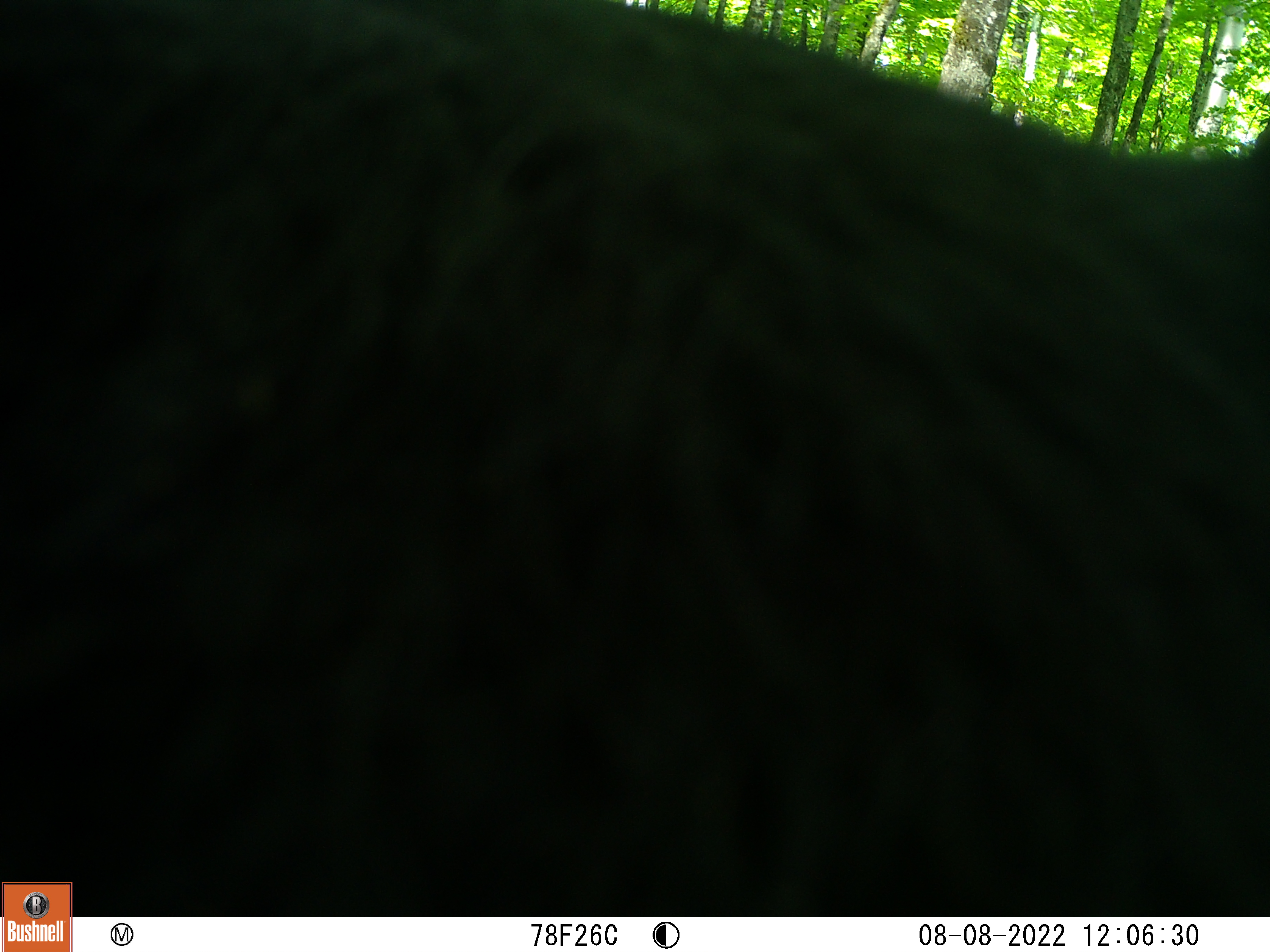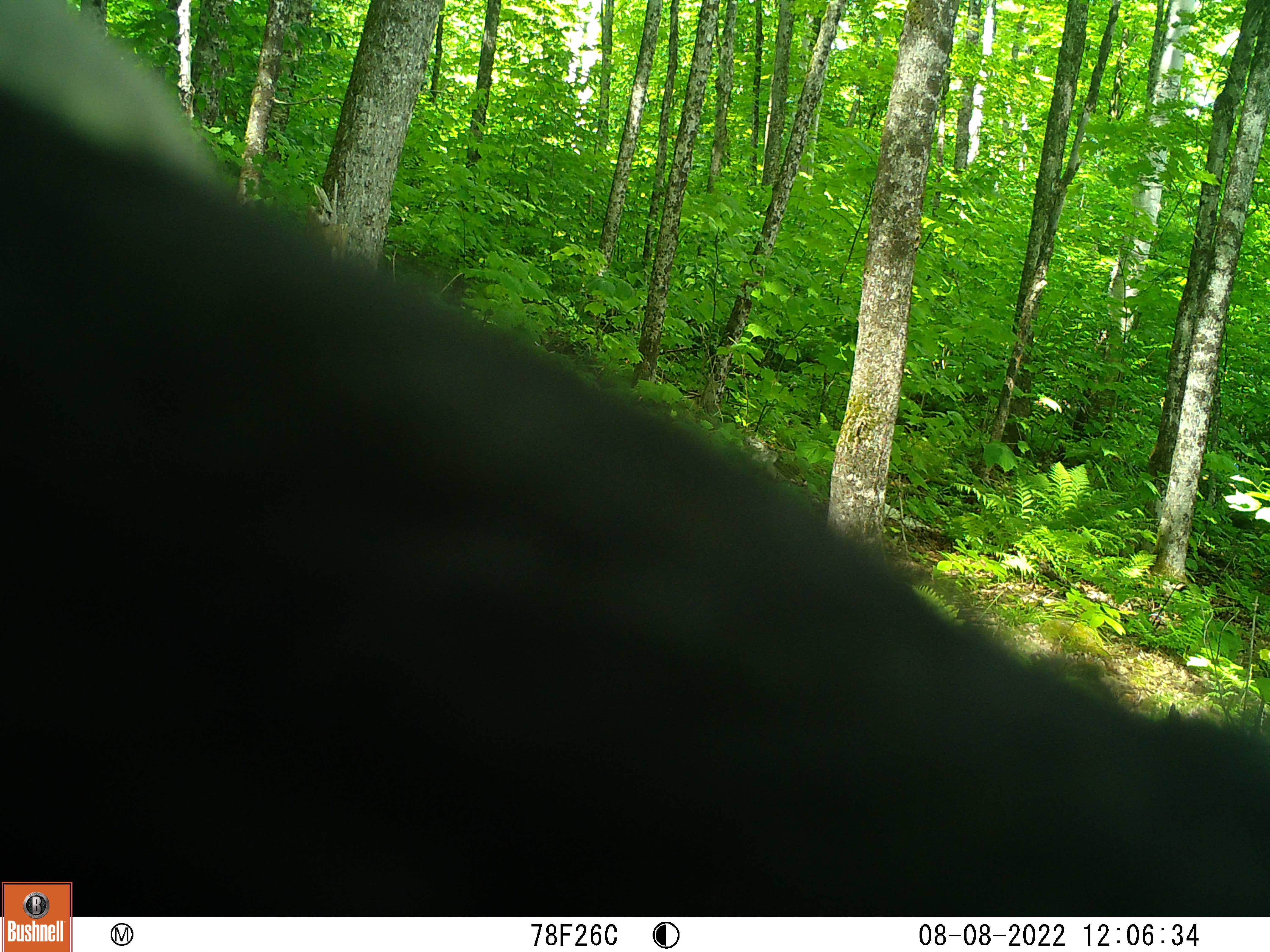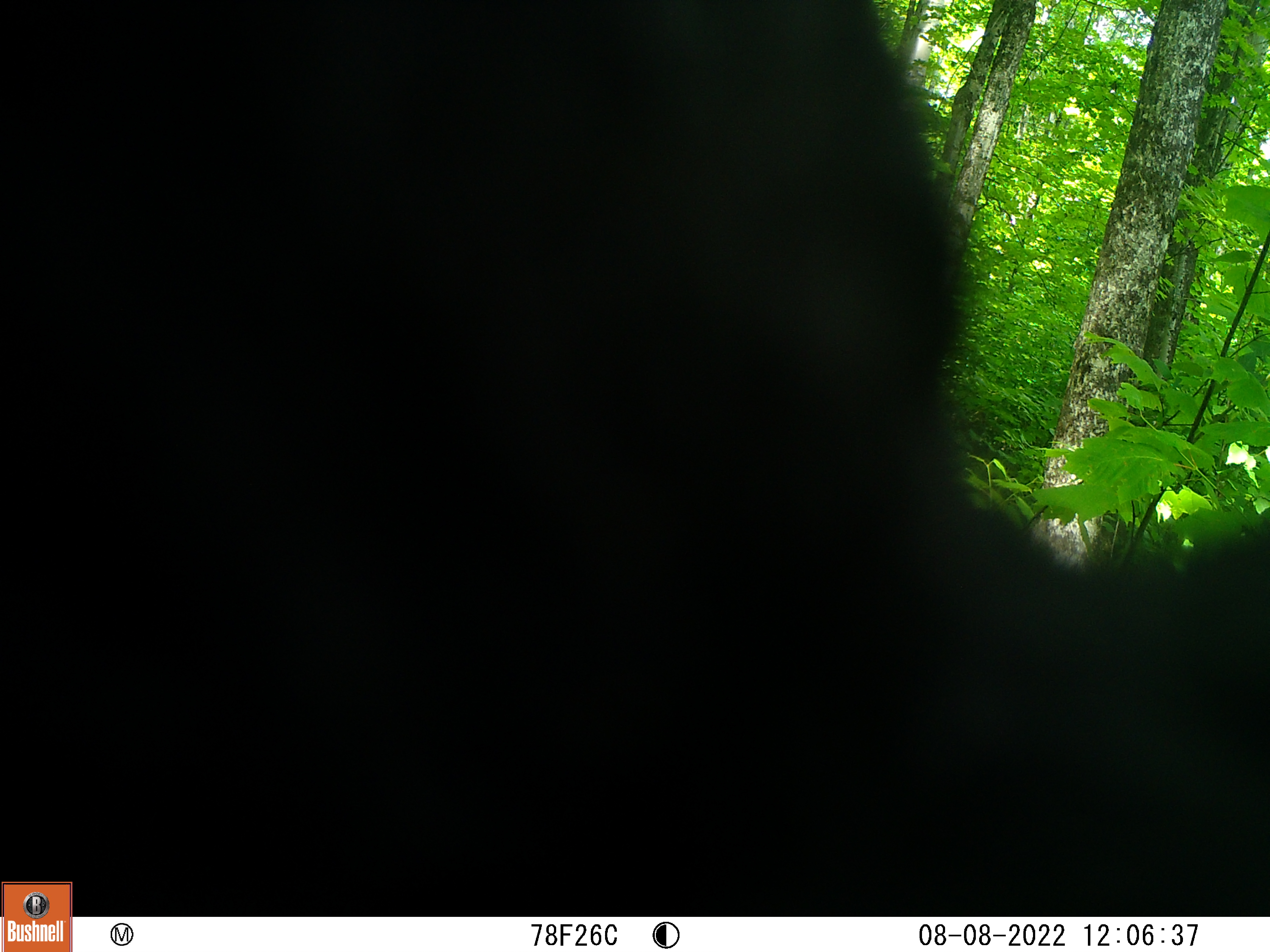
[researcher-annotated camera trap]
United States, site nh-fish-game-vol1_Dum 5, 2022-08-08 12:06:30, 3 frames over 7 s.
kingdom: Animalia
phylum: Chordata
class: Mammalia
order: Carnivora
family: Ursidae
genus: Ursus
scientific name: Ursus americanus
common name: black bear